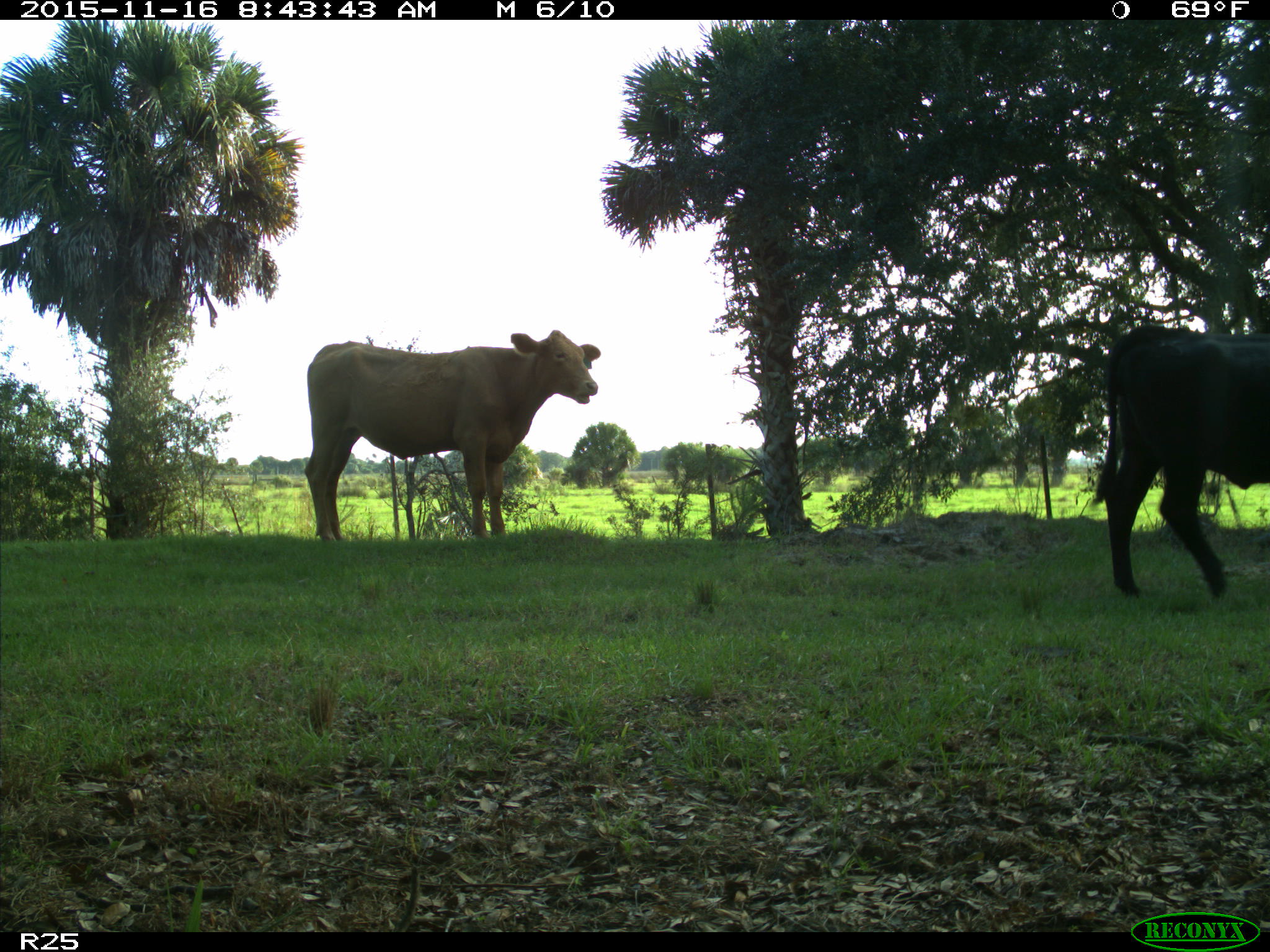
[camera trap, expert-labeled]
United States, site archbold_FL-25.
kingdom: Animalia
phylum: Chordata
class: Mammalia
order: Artiodactyla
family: Bovidae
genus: Bos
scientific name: Bos taurus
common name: domestic cow